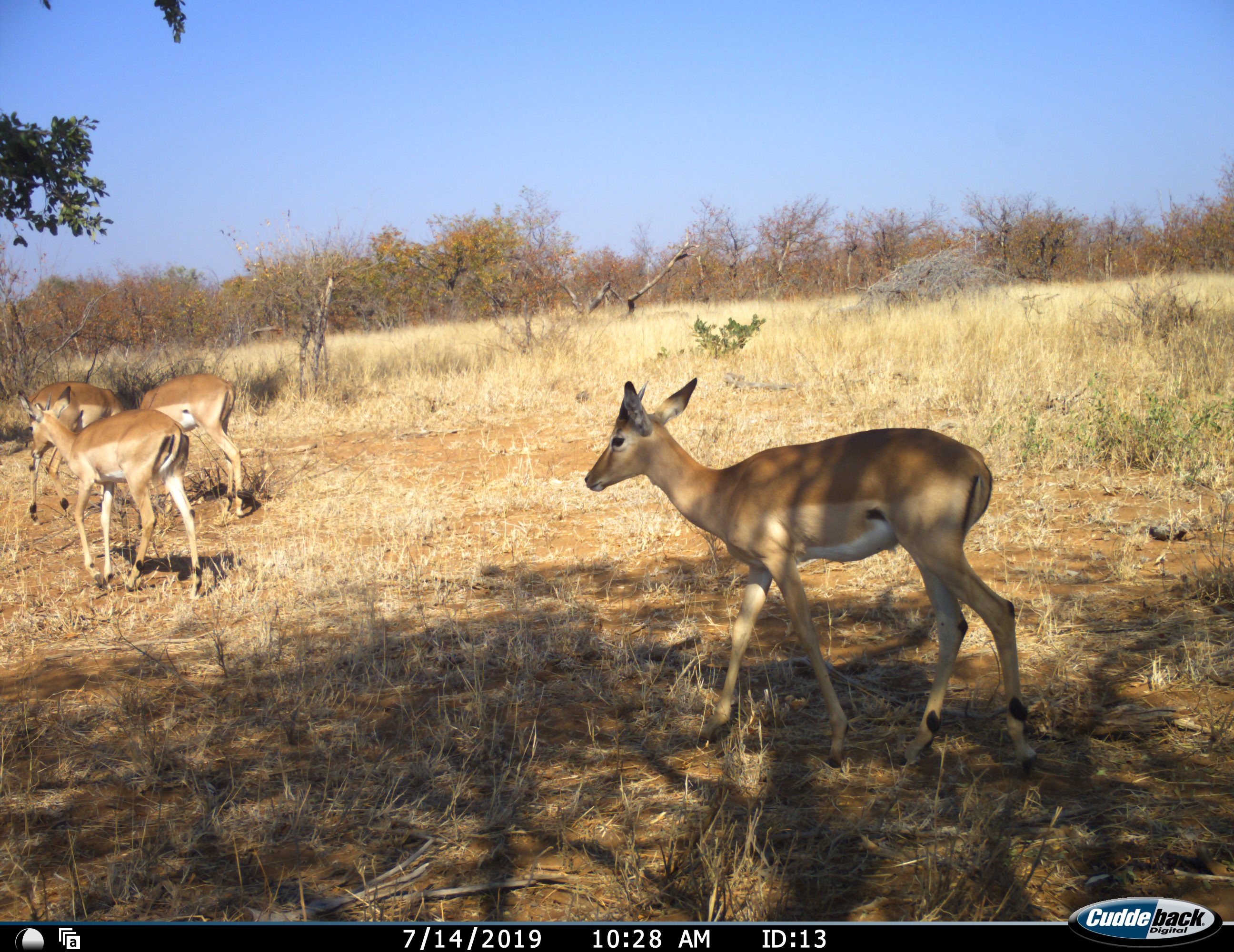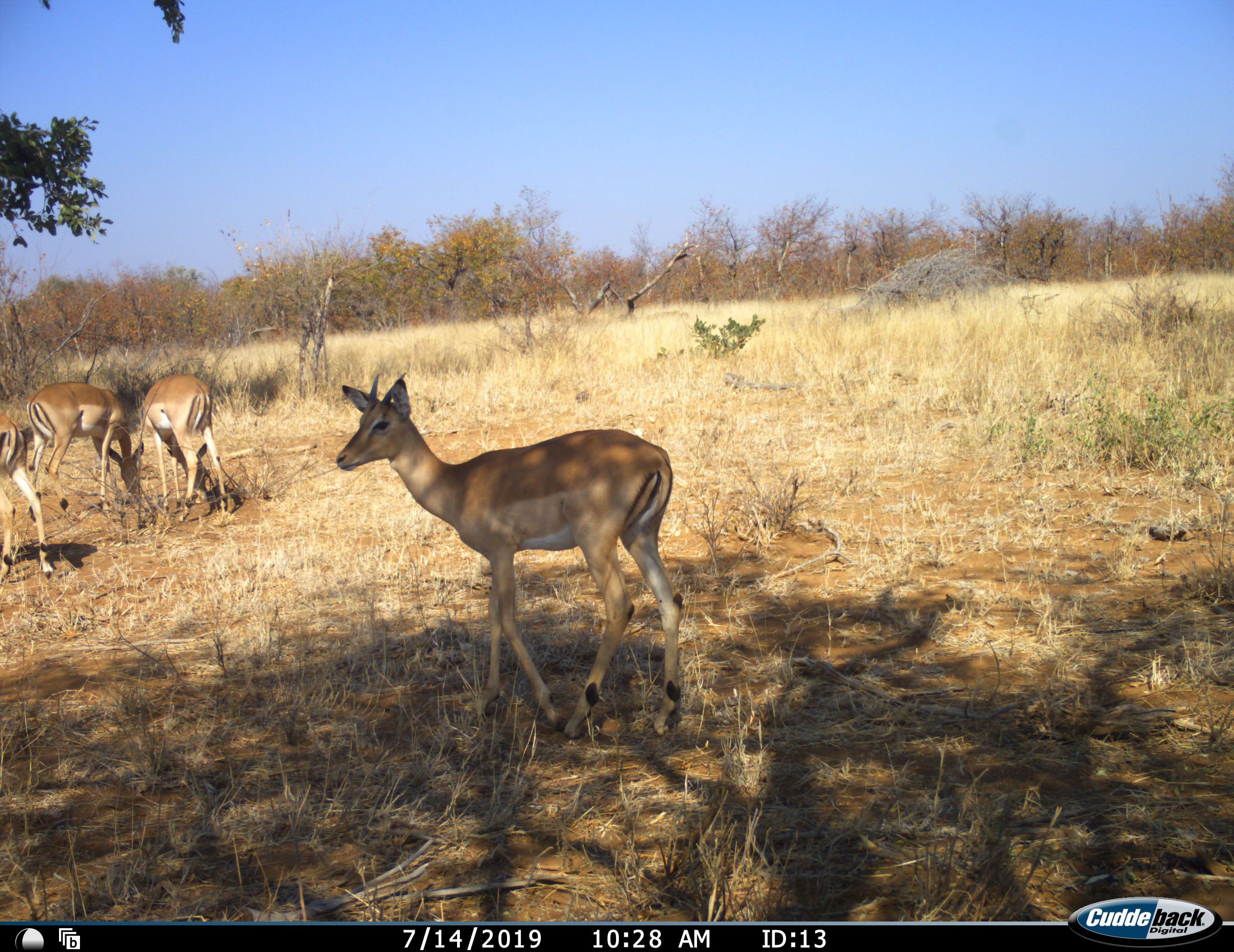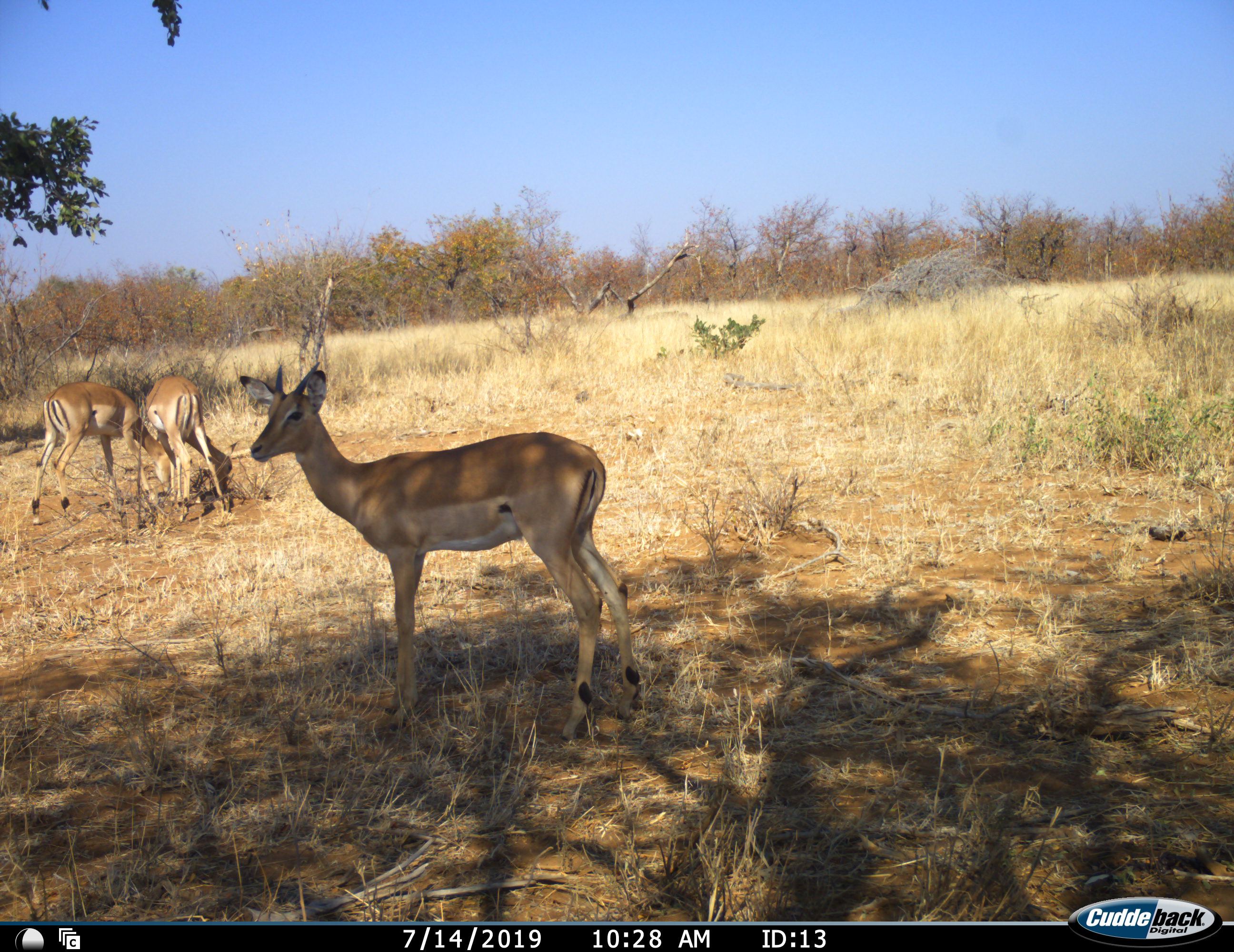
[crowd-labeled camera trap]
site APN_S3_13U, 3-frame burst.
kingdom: Animalia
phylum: Chordata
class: Mammalia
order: Artiodactyla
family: Bovidae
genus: Aepyceros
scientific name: Aepyceros melampus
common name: impala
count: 4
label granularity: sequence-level